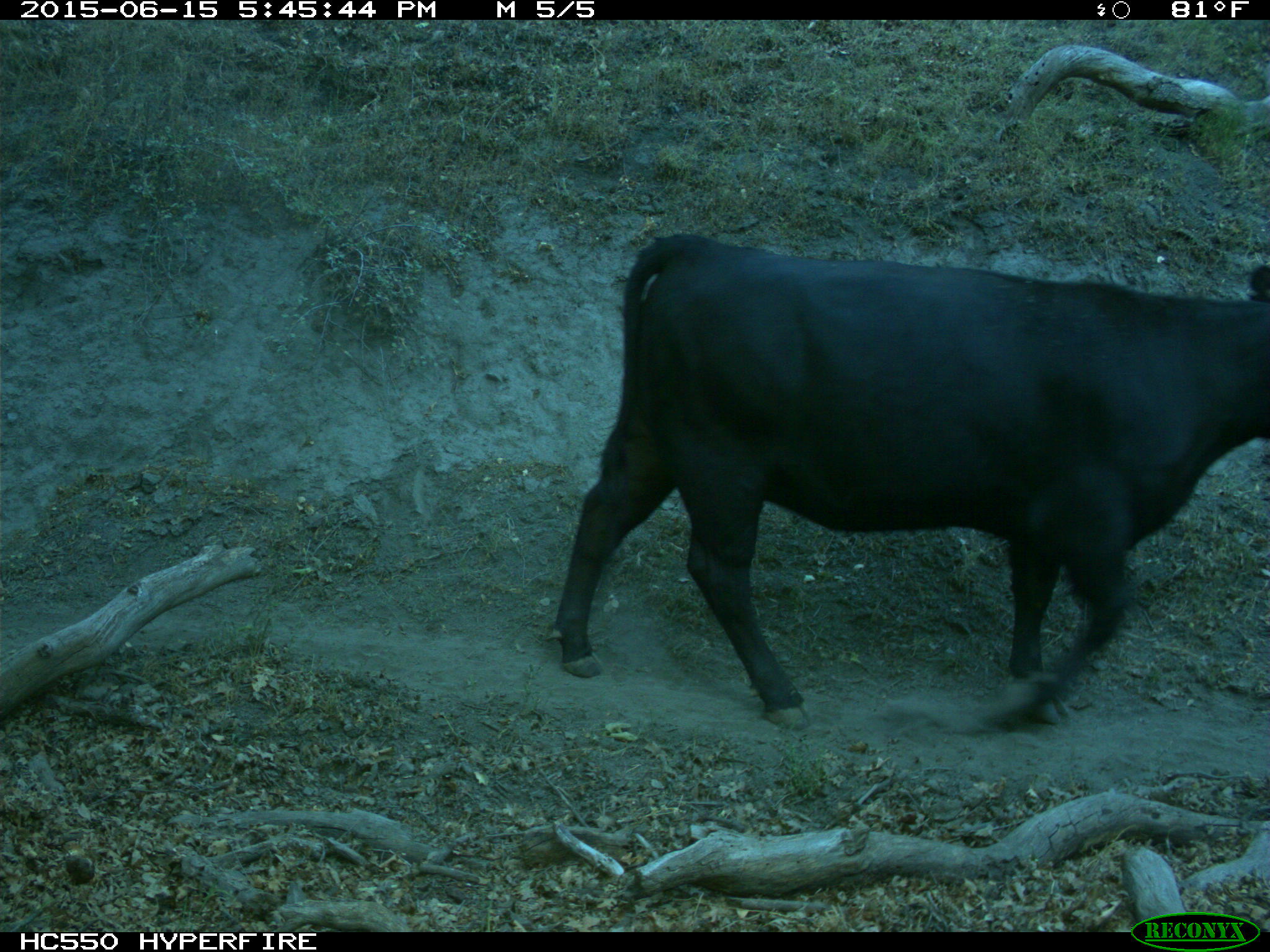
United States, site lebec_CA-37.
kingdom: Animalia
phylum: Chordata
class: Mammalia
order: Artiodactyla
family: Bovidae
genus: Bos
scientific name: Bos taurus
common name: domestic cow